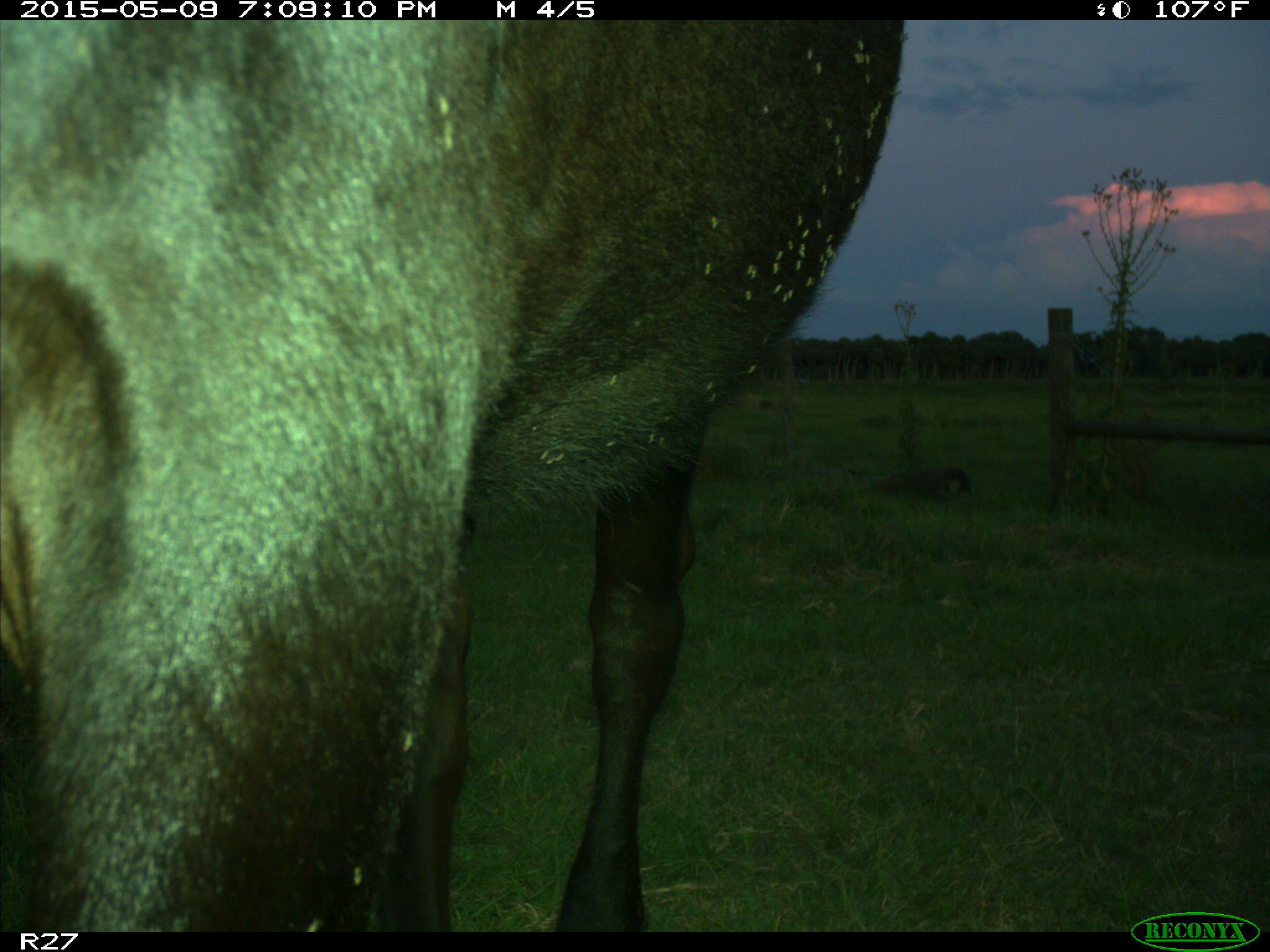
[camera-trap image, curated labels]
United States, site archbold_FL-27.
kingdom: Animalia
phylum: Chordata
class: Mammalia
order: Artiodactyla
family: Bovidae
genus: Bos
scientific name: Bos taurus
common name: domestic cow